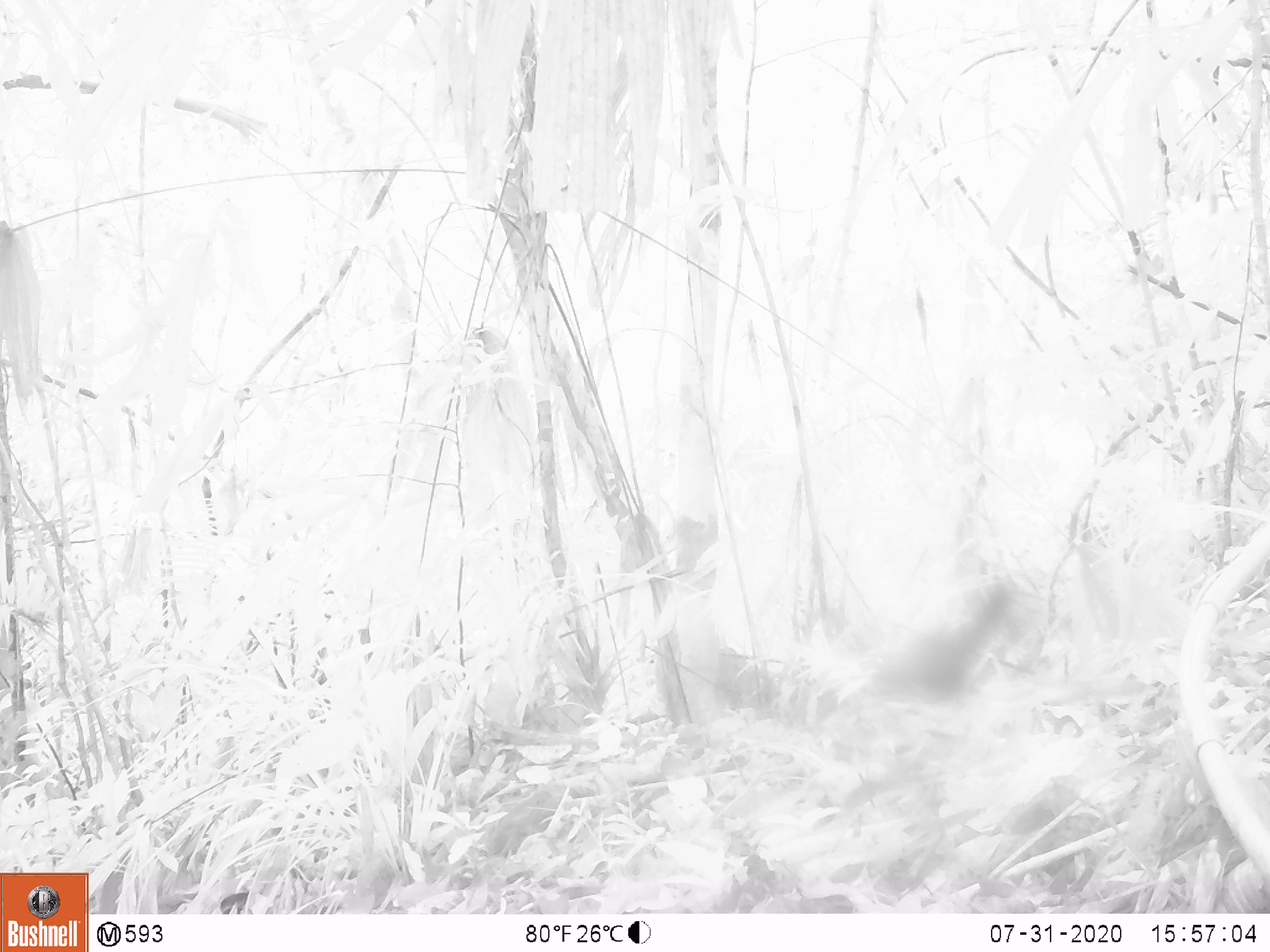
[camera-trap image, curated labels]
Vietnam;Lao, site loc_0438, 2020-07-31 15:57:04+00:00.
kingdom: Animalia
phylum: Chordata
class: Mammalia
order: Rodentia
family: Sciuridae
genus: Callosciurus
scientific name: Callosciurus erythraeus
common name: pallas's squirrel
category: pallass squirrel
Pallass squirrel (pallas's squirrel) (Callosciurus erythraeus). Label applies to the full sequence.